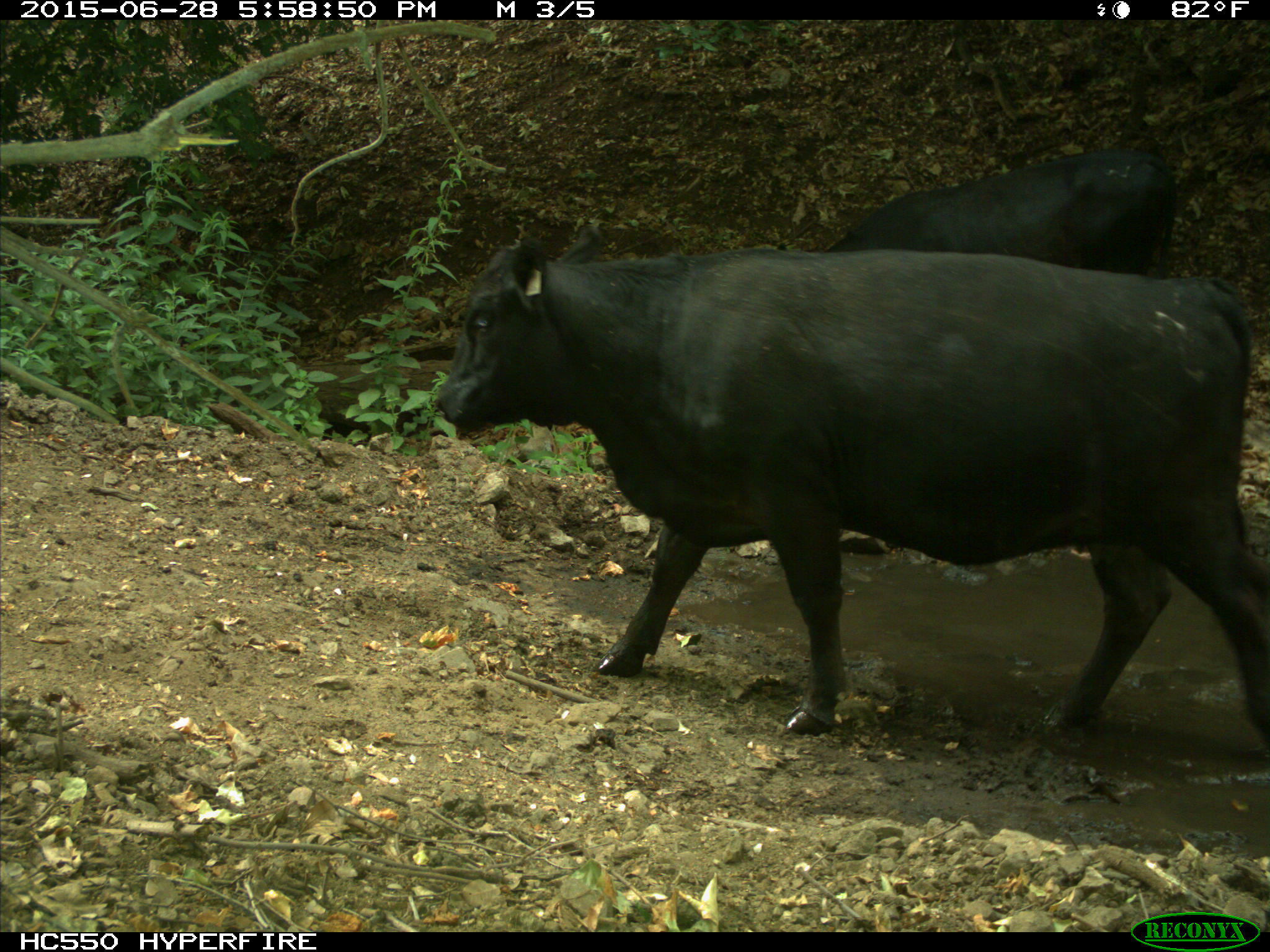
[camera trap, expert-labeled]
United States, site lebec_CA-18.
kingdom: Animalia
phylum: Chordata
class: Mammalia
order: Artiodactyla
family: Bovidae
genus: Bos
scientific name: Bos taurus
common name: domestic cow